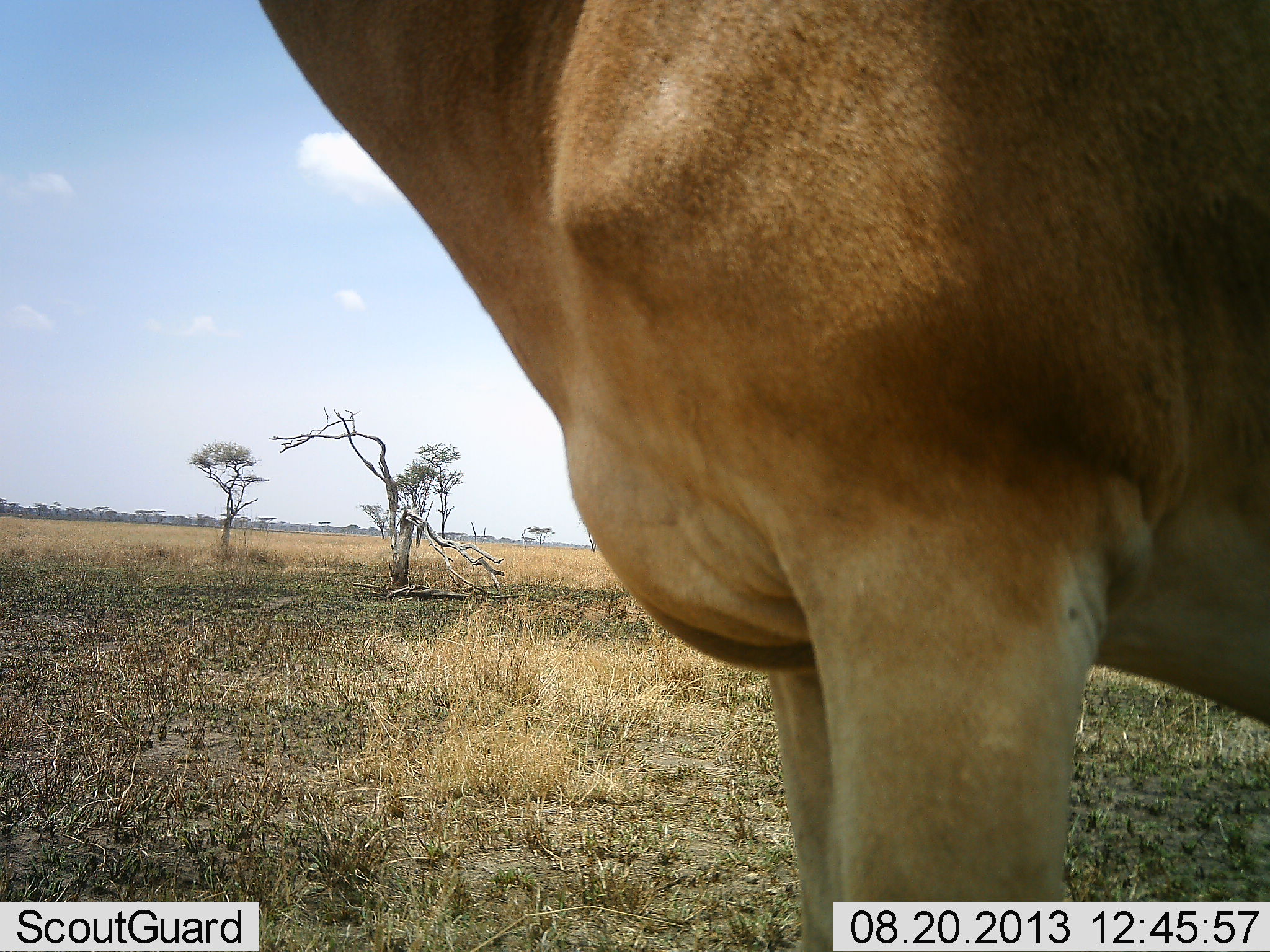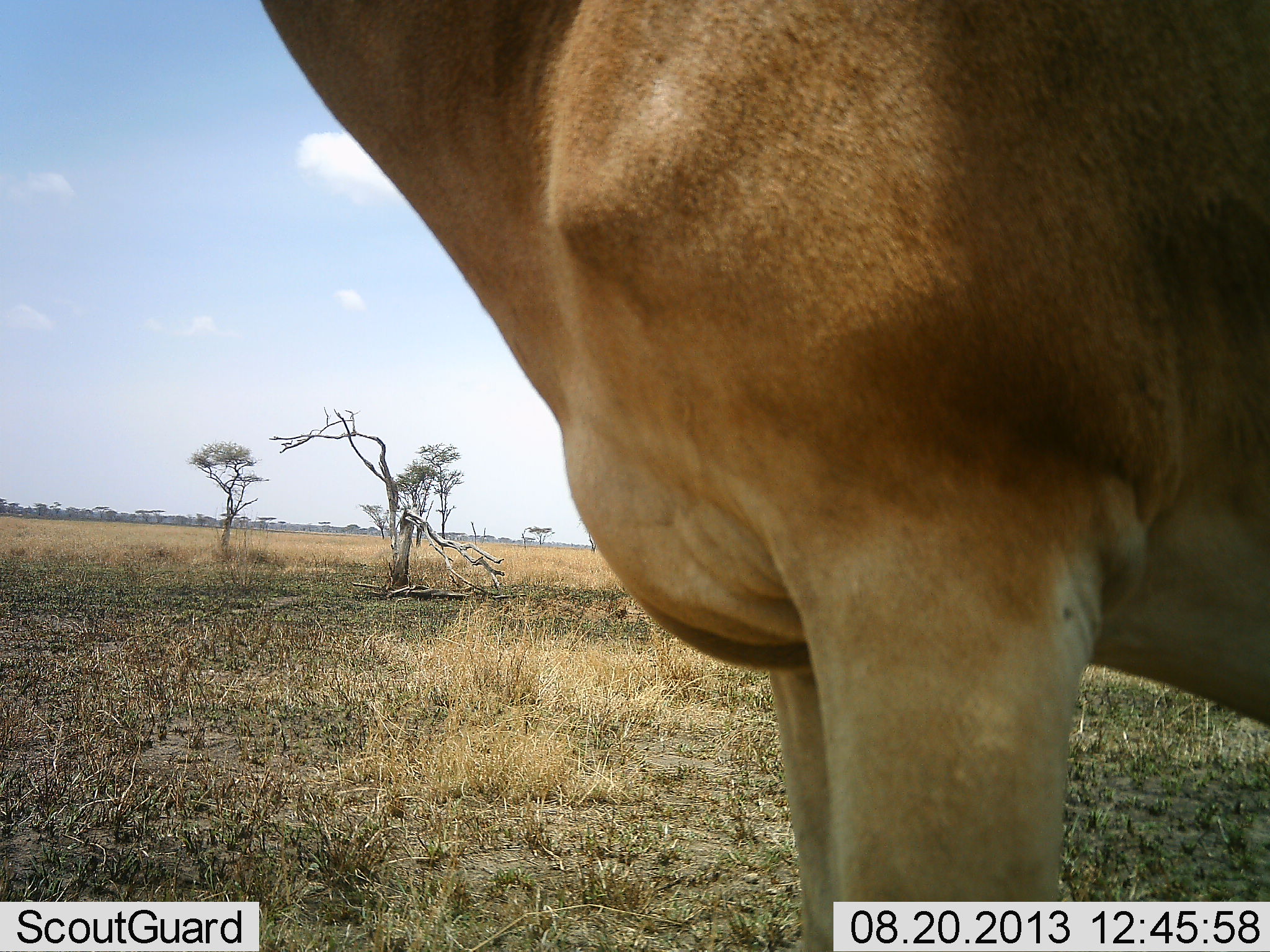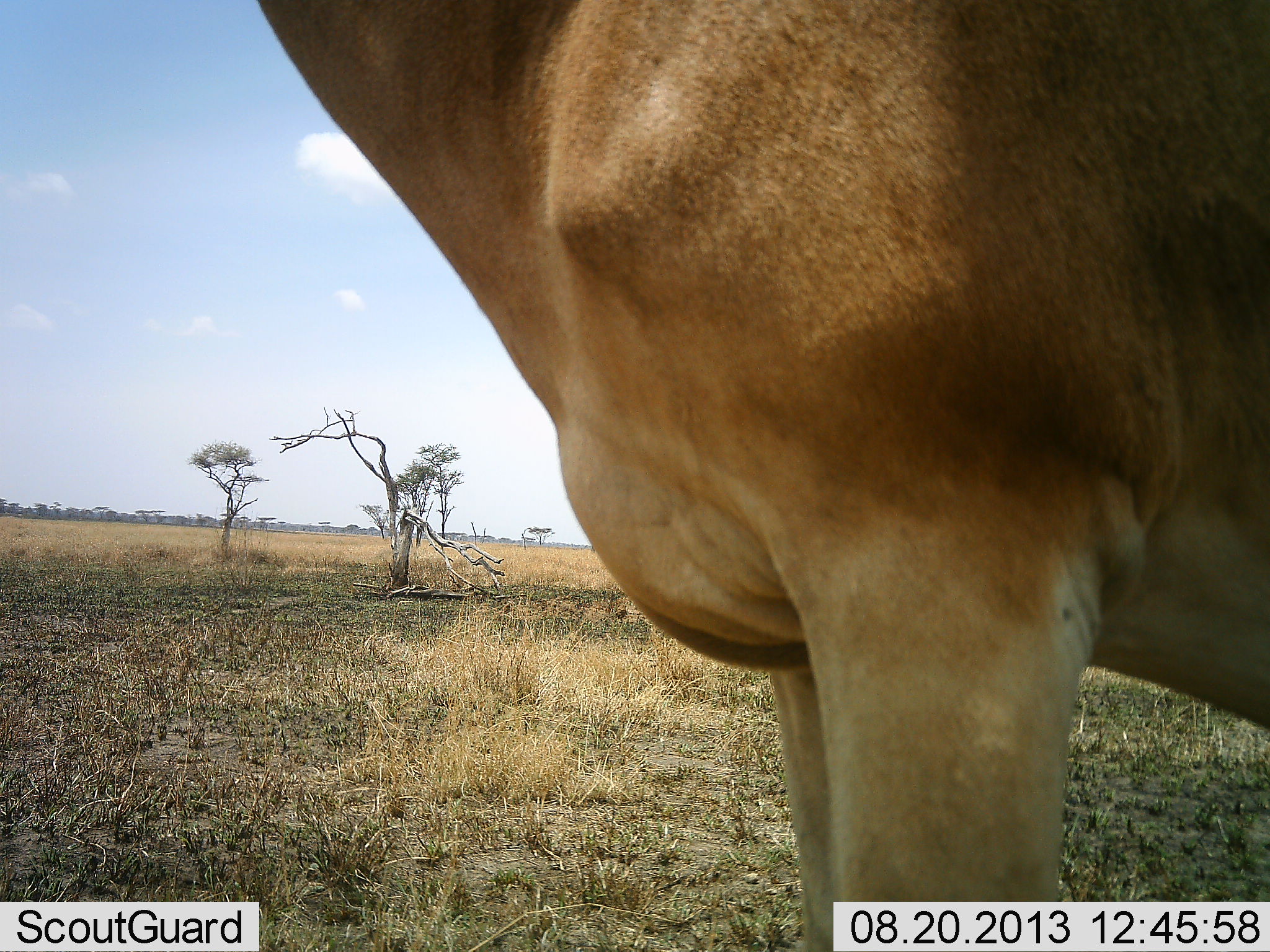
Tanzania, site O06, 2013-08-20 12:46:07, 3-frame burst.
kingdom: Animalia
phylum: Chordata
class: Mammalia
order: Artiodactyla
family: Bovidae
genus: Alcelaphus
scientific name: Alcelaphus buselaphus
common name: hartebeest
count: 1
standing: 100%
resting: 0%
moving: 0%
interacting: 0%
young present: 0%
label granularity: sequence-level